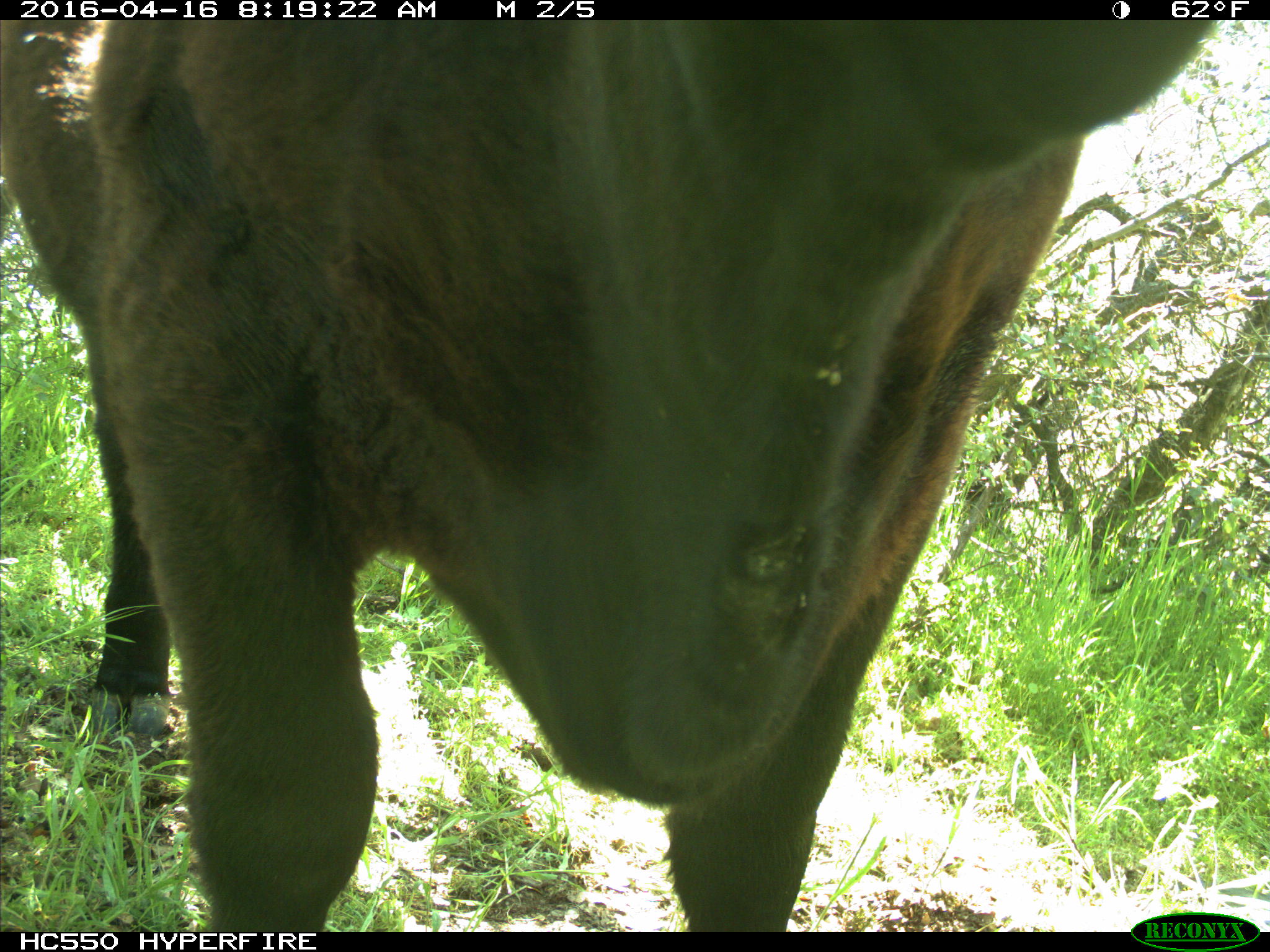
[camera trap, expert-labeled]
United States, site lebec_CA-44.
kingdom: Animalia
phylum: Chordata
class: Mammalia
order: Artiodactyla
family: Bovidae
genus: Bos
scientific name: Bos taurus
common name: domestic cow